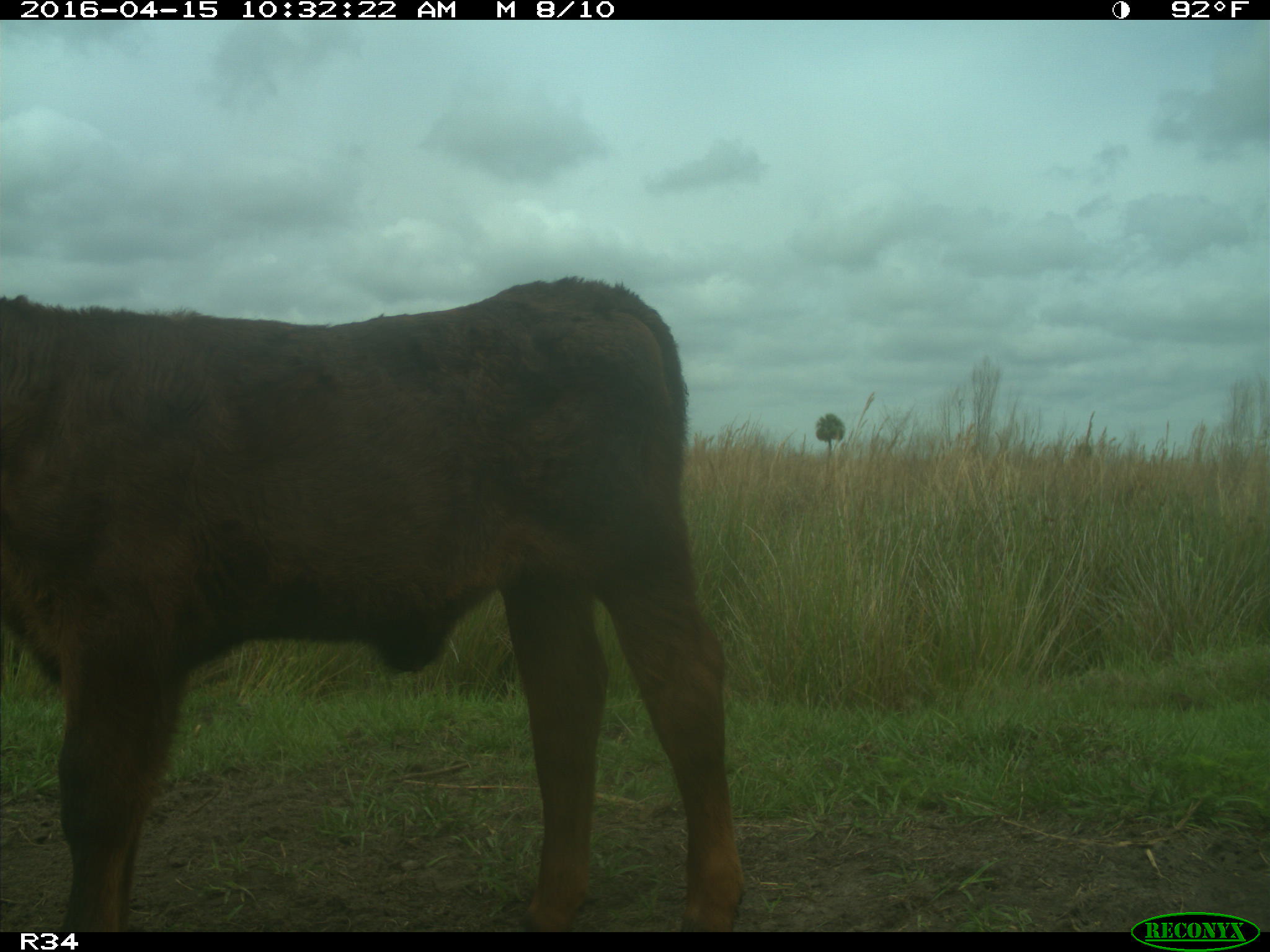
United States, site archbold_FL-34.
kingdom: Animalia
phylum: Chordata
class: Mammalia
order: Artiodactyla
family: Bovidae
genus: Bos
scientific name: Bos taurus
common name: domestic cow